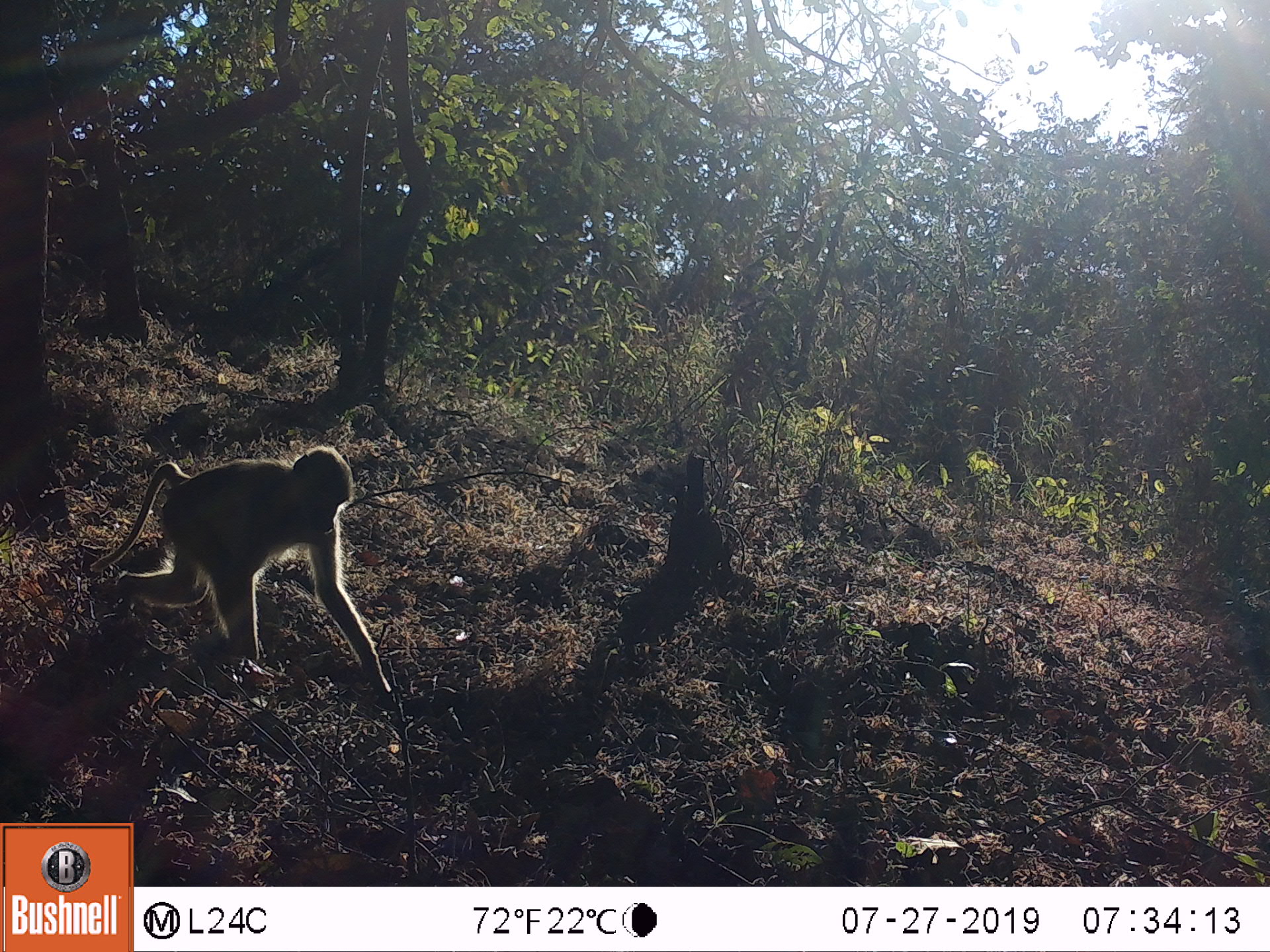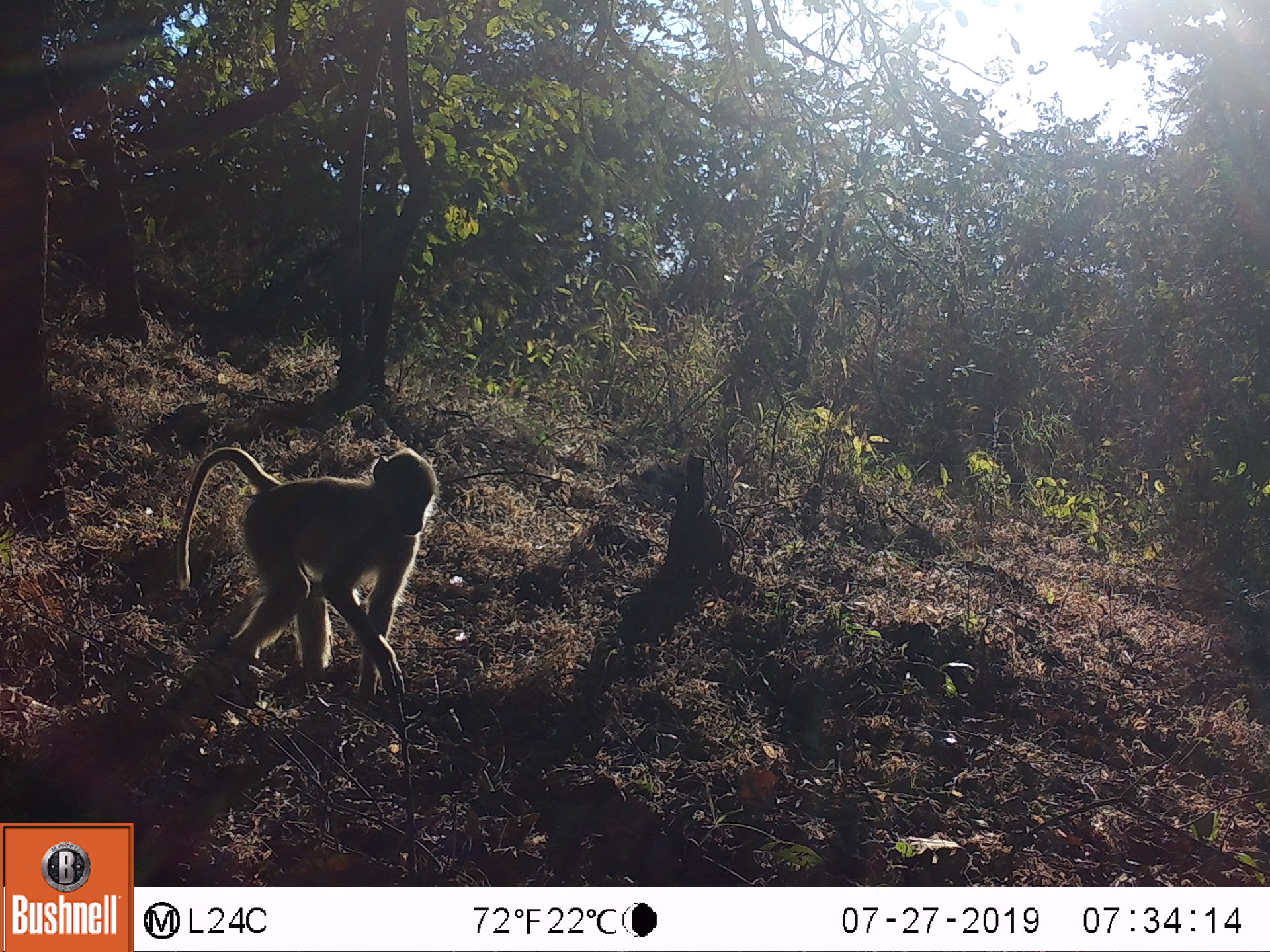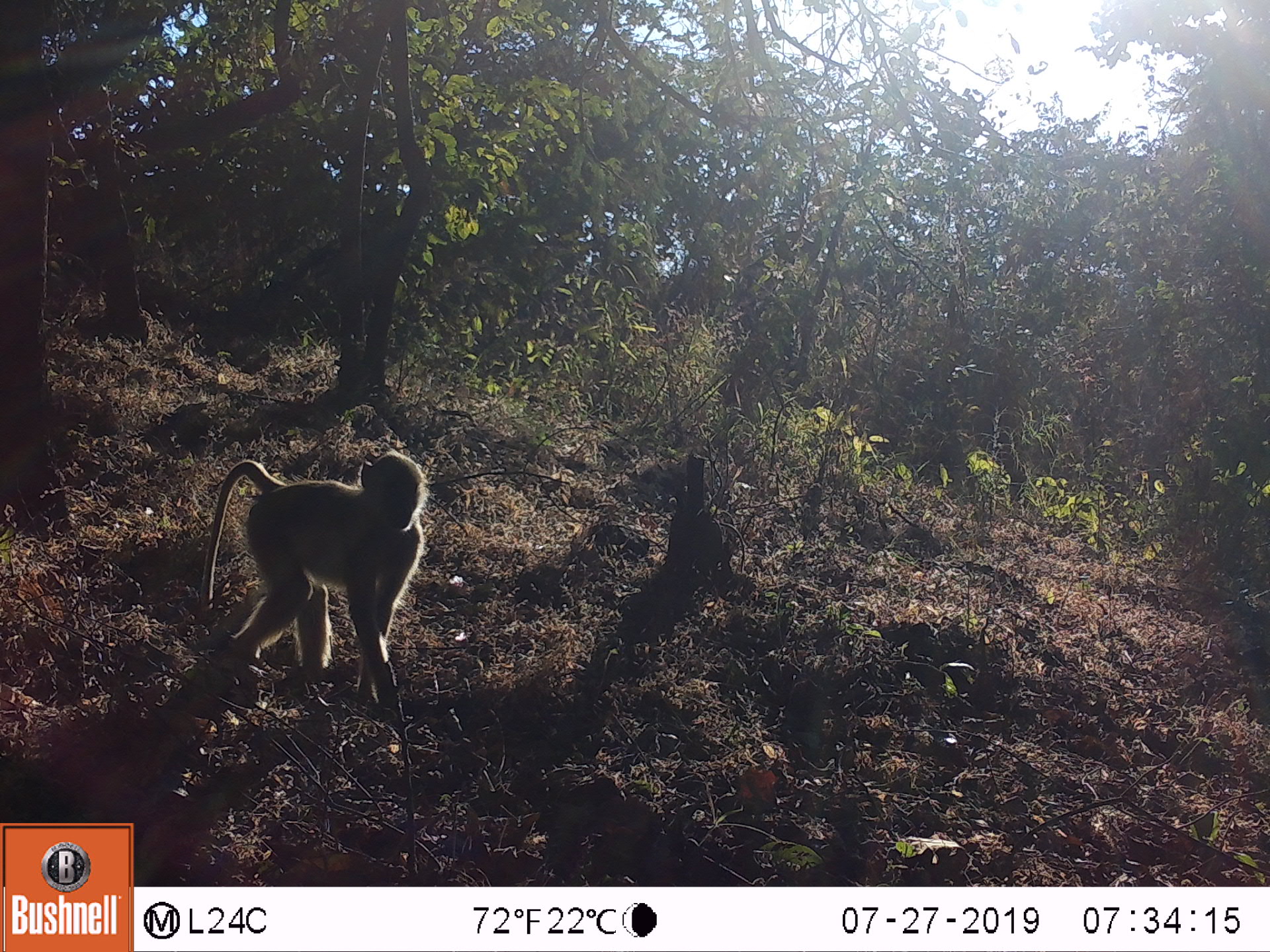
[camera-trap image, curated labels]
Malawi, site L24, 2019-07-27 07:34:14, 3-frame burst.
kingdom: Animalia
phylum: Chordata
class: Mammalia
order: Primates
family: Cercopithecidae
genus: Papio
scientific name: Papio cynocephalus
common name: yellow baboon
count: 1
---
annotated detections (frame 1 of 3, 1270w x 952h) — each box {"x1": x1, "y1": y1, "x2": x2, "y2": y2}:
yellow baboon: {"x1": 98, "y1": 449, "x2": 394, "y2": 698}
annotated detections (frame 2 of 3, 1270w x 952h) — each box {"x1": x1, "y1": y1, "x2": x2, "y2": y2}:
yellow baboon: {"x1": 169, "y1": 448, "x2": 440, "y2": 692}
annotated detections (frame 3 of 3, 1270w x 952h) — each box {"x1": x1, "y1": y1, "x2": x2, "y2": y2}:
yellow baboon: {"x1": 201, "y1": 449, "x2": 433, "y2": 700}